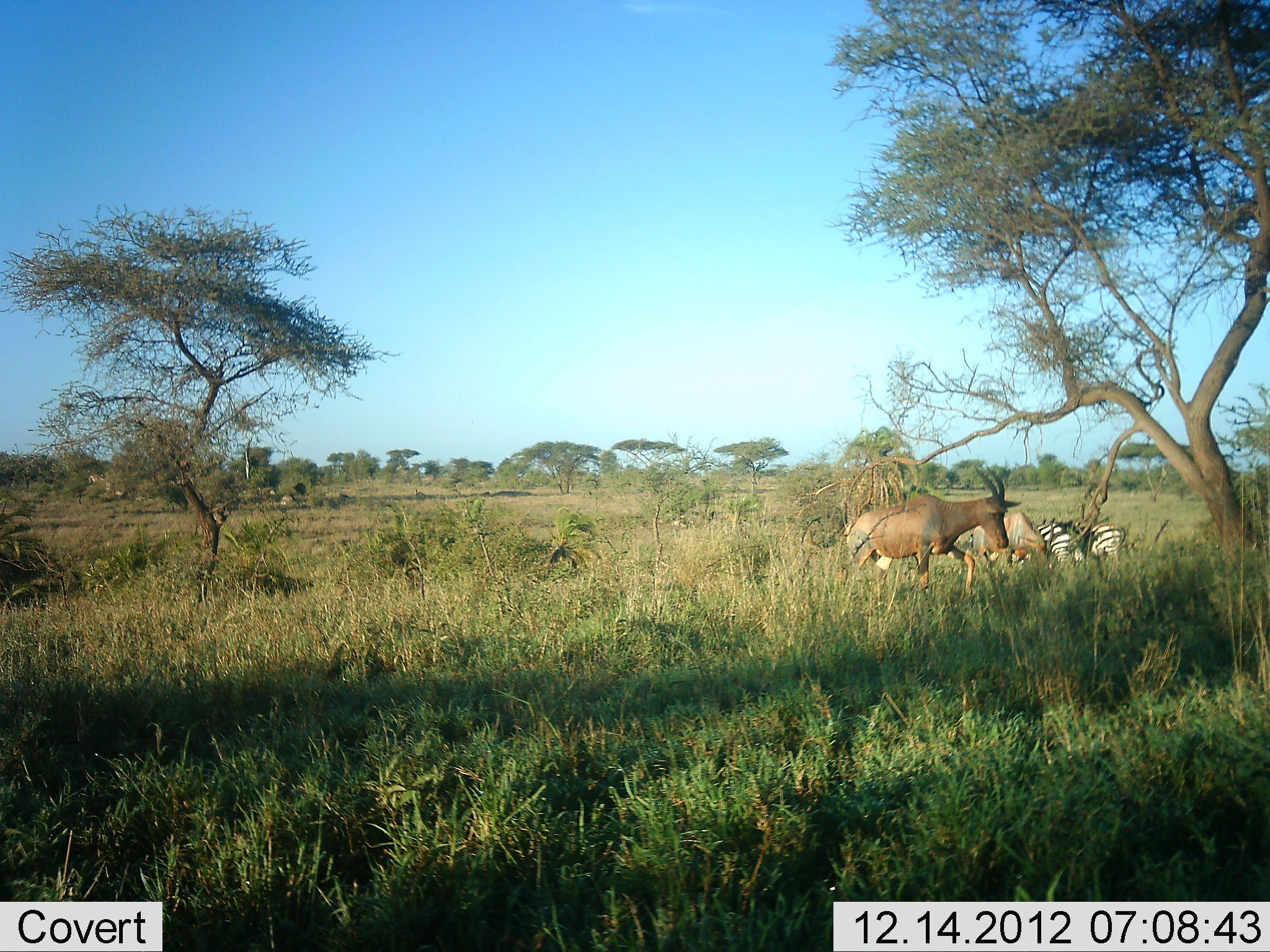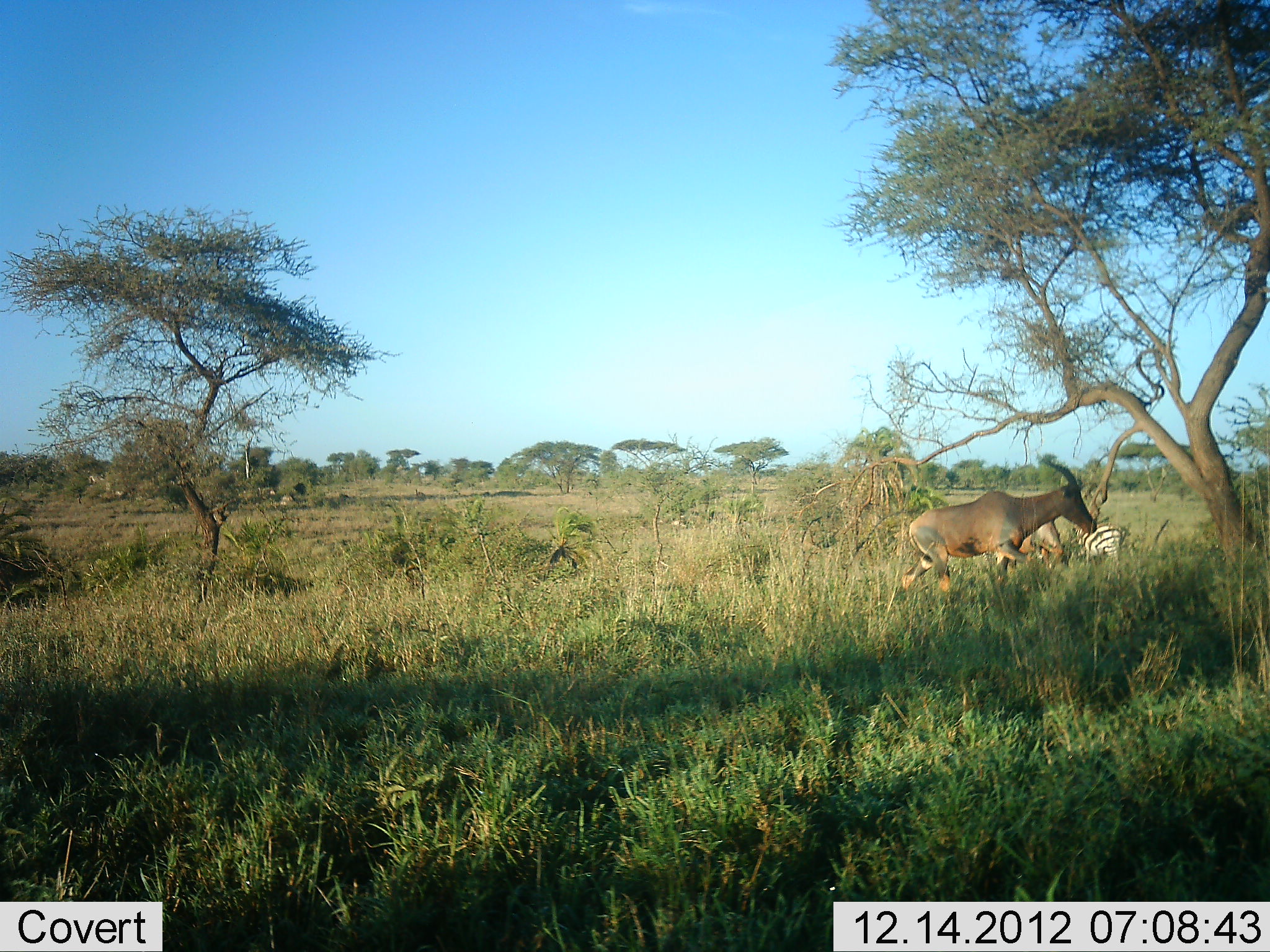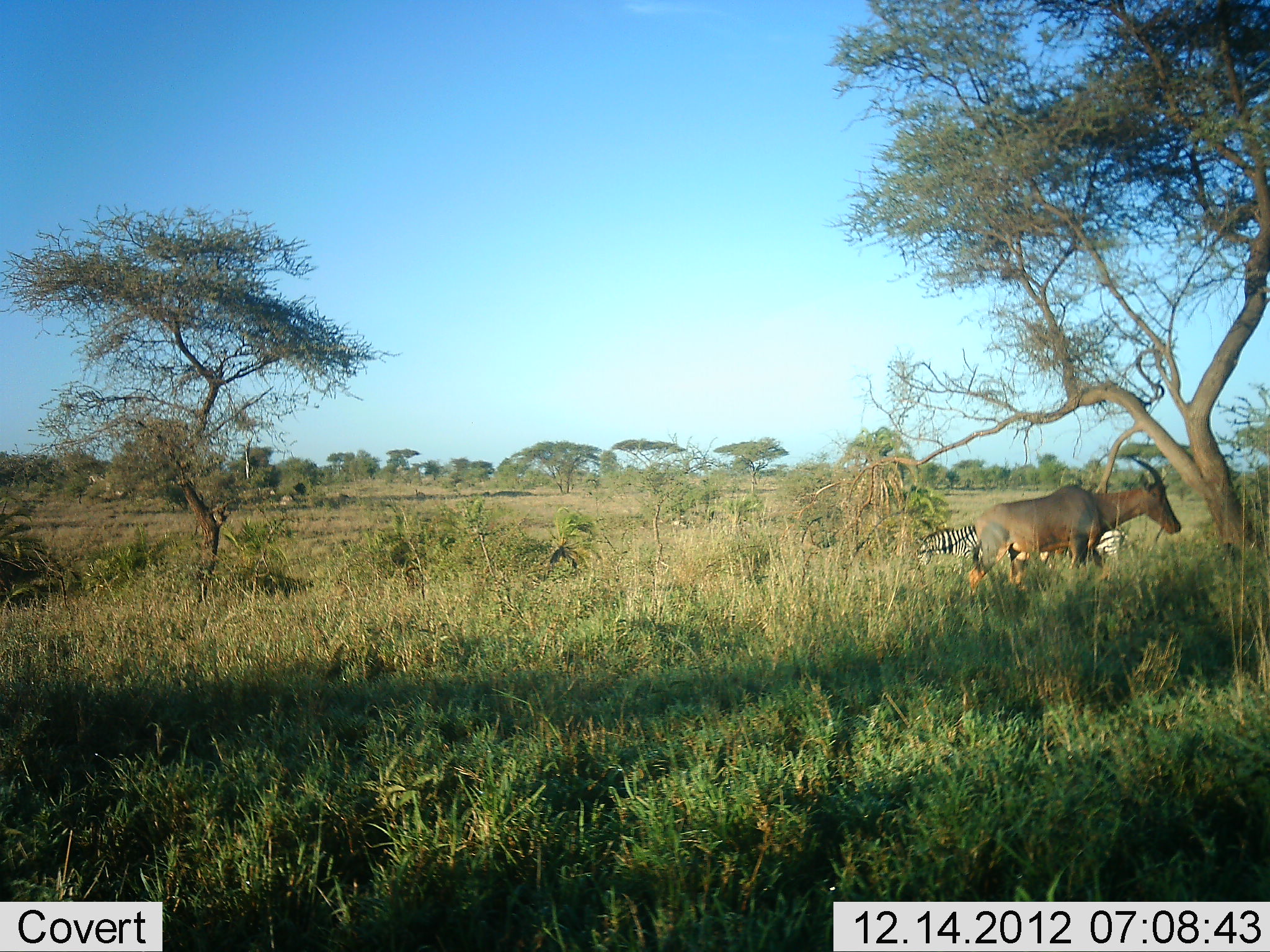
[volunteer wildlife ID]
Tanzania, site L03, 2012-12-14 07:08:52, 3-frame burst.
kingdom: Animalia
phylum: Chordata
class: Mammalia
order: Artiodactyla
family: Bovidae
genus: Damaliscus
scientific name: Damaliscus lunatus jimela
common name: topi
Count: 2.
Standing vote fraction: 20%.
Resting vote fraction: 0%.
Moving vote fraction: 100%.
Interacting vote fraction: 0%.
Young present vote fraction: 0%.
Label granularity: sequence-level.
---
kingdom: Animalia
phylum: Chordata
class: Mammalia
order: Perissodactyla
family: Equidae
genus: Equus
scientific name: Equus quagga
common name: plains zebra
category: zebra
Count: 2.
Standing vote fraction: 54%.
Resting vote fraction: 8%.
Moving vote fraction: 0%.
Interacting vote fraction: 0%.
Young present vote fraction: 0%.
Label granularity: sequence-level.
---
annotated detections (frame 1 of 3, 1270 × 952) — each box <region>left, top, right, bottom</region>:
animal: <region>844, 466, 1021, 601</region>; <region>836, 466, 1009, 596</region>; <region>969, 511, 1058, 570</region>; <region>1036, 516, 1127, 567</region>; <region>970, 512, 1047, 567</region>; <region>1036, 518, 1090, 565</region>; <region>1065, 520, 1124, 558</region>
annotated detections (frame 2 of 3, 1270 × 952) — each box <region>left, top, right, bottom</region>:
animal: <region>901, 459, 1097, 597</region>; <region>901, 461, 1097, 597</region>; <region>1009, 516, 1065, 571</region>; <region>1016, 517, 1069, 570</region>; <region>1072, 521, 1128, 568</region>; <region>1071, 517, 1126, 564</region>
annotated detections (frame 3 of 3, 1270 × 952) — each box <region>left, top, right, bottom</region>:
animal: <region>968, 455, 1182, 598</region>; <region>967, 457, 1182, 598</region>; <region>915, 525, 1005, 572</region>; <region>1039, 529, 1126, 569</region>; <region>913, 525, 978, 572</region>; <region>1097, 527, 1129, 564</region>